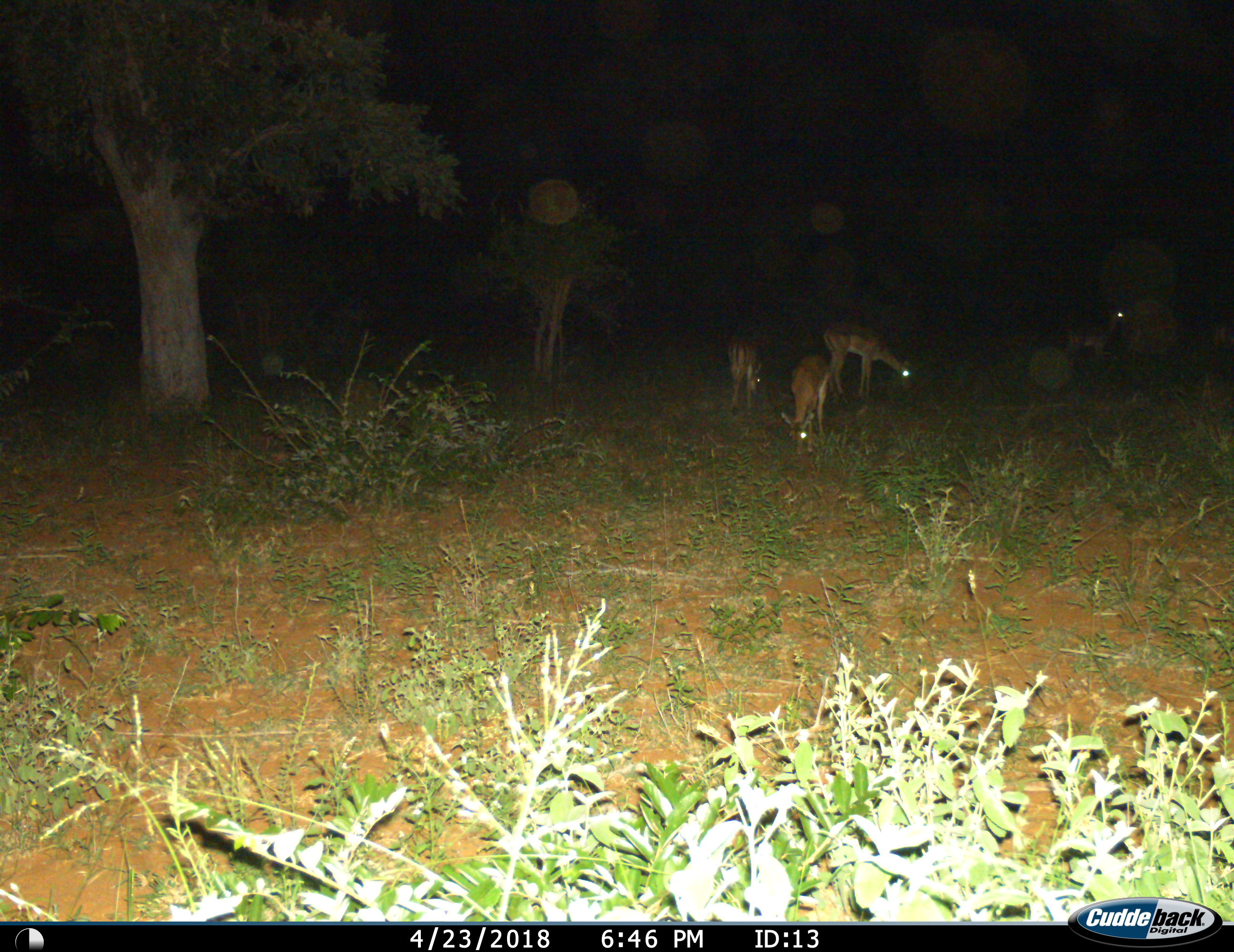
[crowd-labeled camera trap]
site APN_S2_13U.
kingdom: Animalia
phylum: Chordata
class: Mammalia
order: Artiodactyla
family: Bovidae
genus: Aepyceros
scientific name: Aepyceros melampus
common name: impala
Impala (Aepyceros melampus), count 4. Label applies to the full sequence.